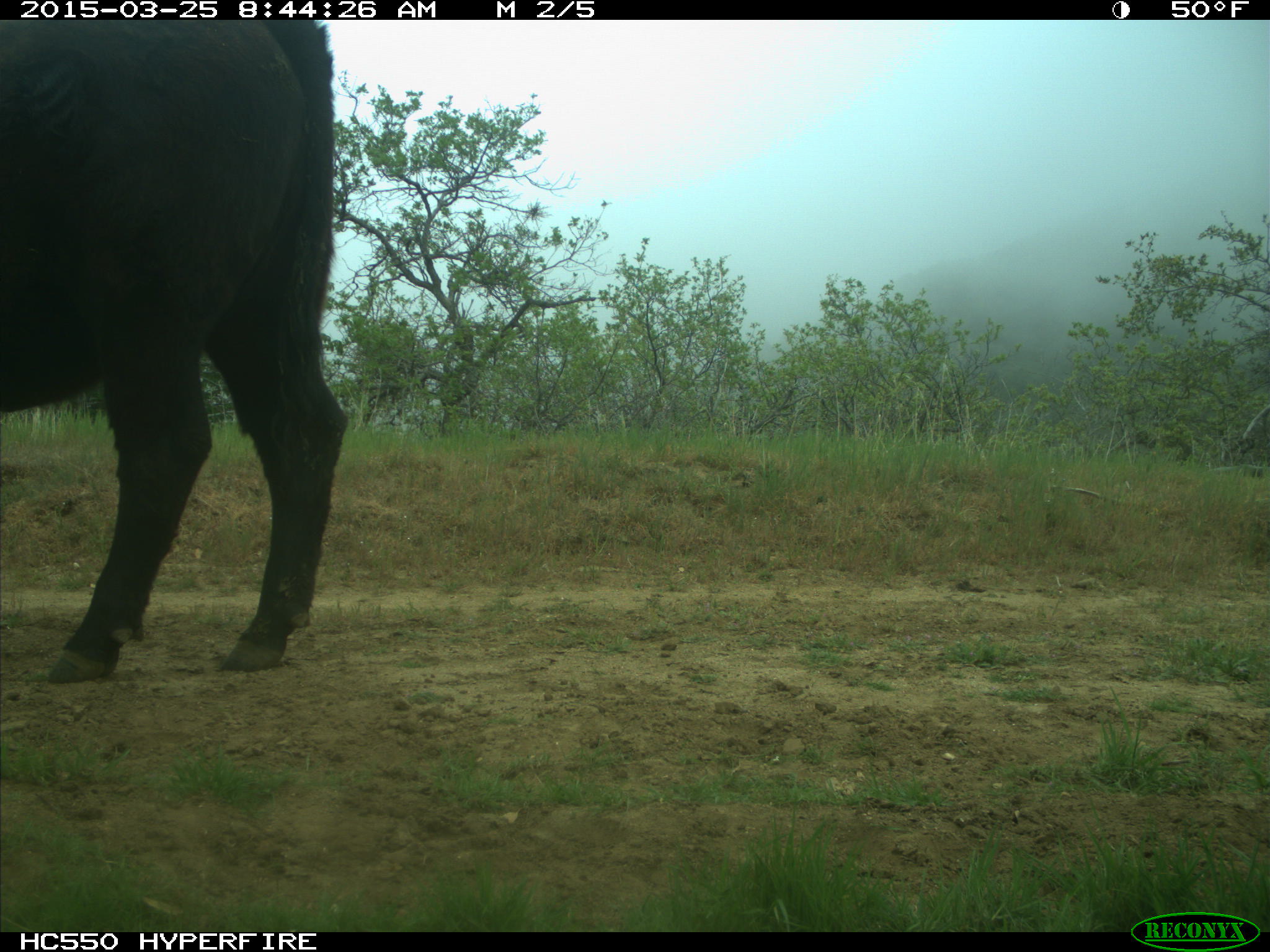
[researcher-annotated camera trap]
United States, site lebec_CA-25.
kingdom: Animalia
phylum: Chordata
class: Mammalia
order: Artiodactyla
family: Bovidae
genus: Bos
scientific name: Bos taurus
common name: domestic cow